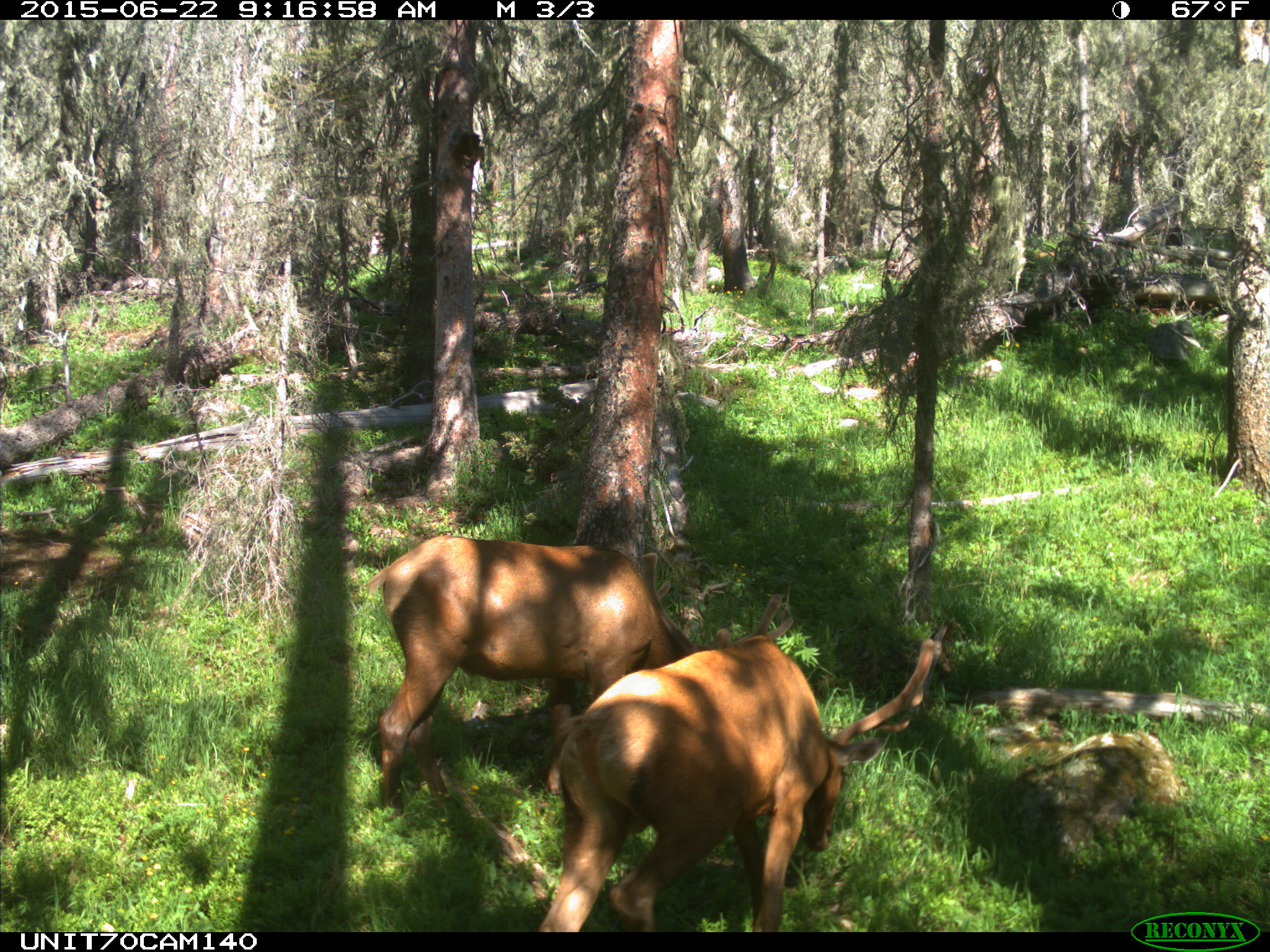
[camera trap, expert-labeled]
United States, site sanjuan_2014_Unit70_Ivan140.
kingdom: Animalia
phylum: Chordata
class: Mammalia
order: Artiodactyla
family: Cervidae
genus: Cervus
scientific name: Cervus elaphus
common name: red deer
Cervus elaphus (red deer).